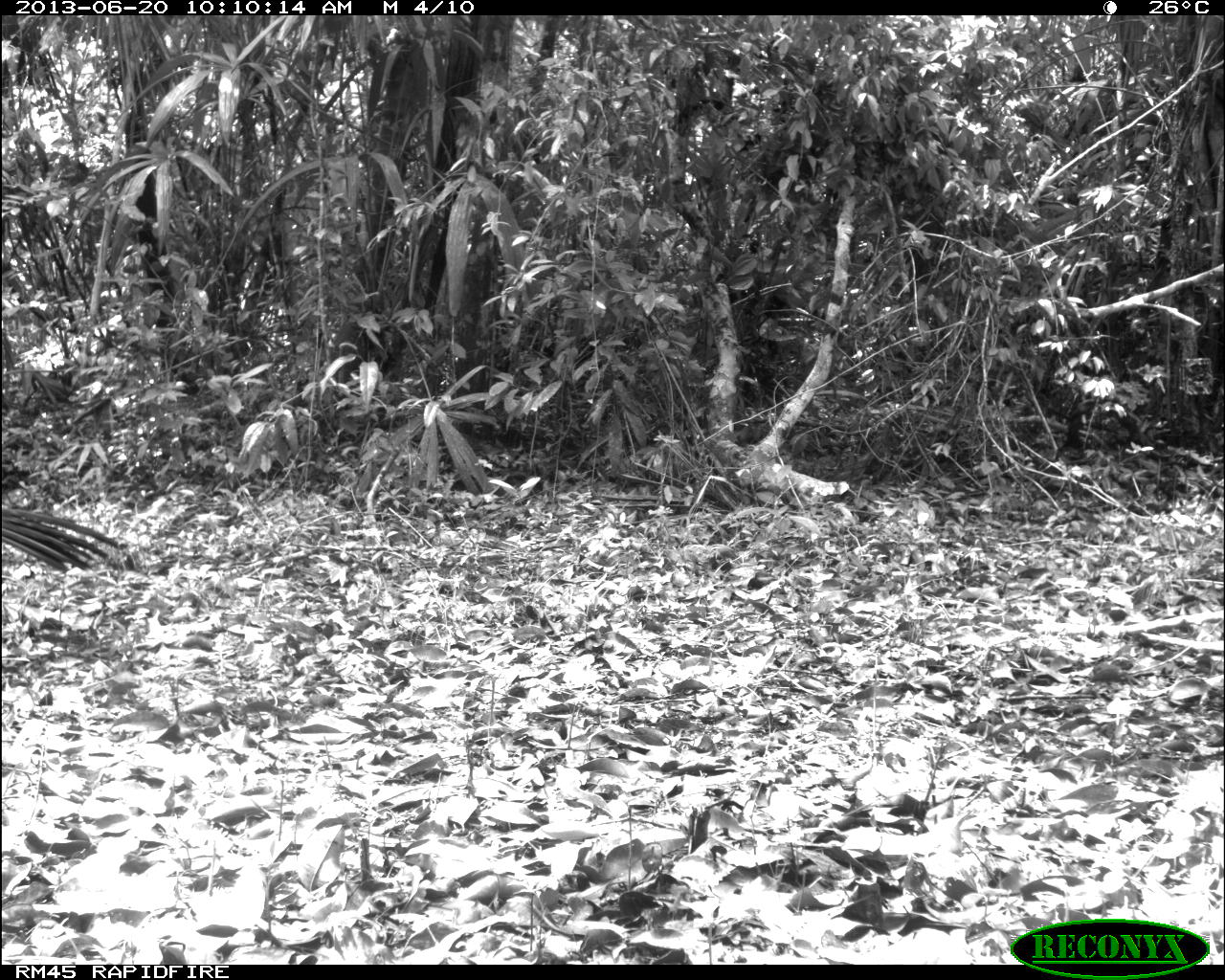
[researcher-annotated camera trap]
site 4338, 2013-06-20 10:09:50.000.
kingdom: Animalia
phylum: Chordata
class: Aves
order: Galliformes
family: Cracidae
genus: Crax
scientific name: Crax rubra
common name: great curassow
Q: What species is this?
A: Crax rubra (great curassow).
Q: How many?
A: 1.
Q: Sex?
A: Male.